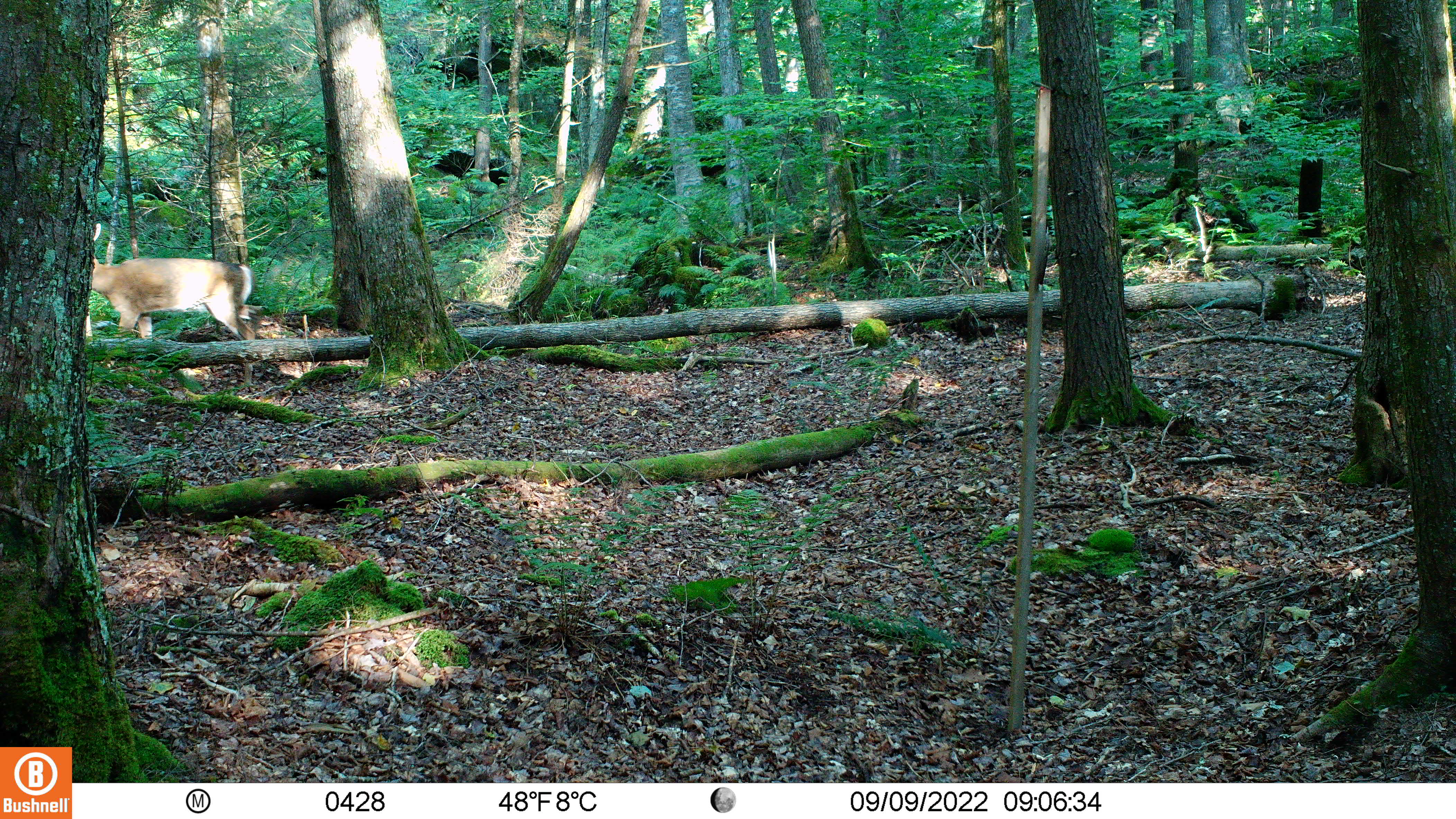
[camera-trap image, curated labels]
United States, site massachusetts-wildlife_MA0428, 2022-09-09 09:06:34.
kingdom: Animalia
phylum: Chordata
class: Mammalia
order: Artiodactyla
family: Cervidae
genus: Odocoileus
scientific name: Odocoileus virginianus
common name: white-tailed deer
White-tailed deer (Odocoileus virginianus).